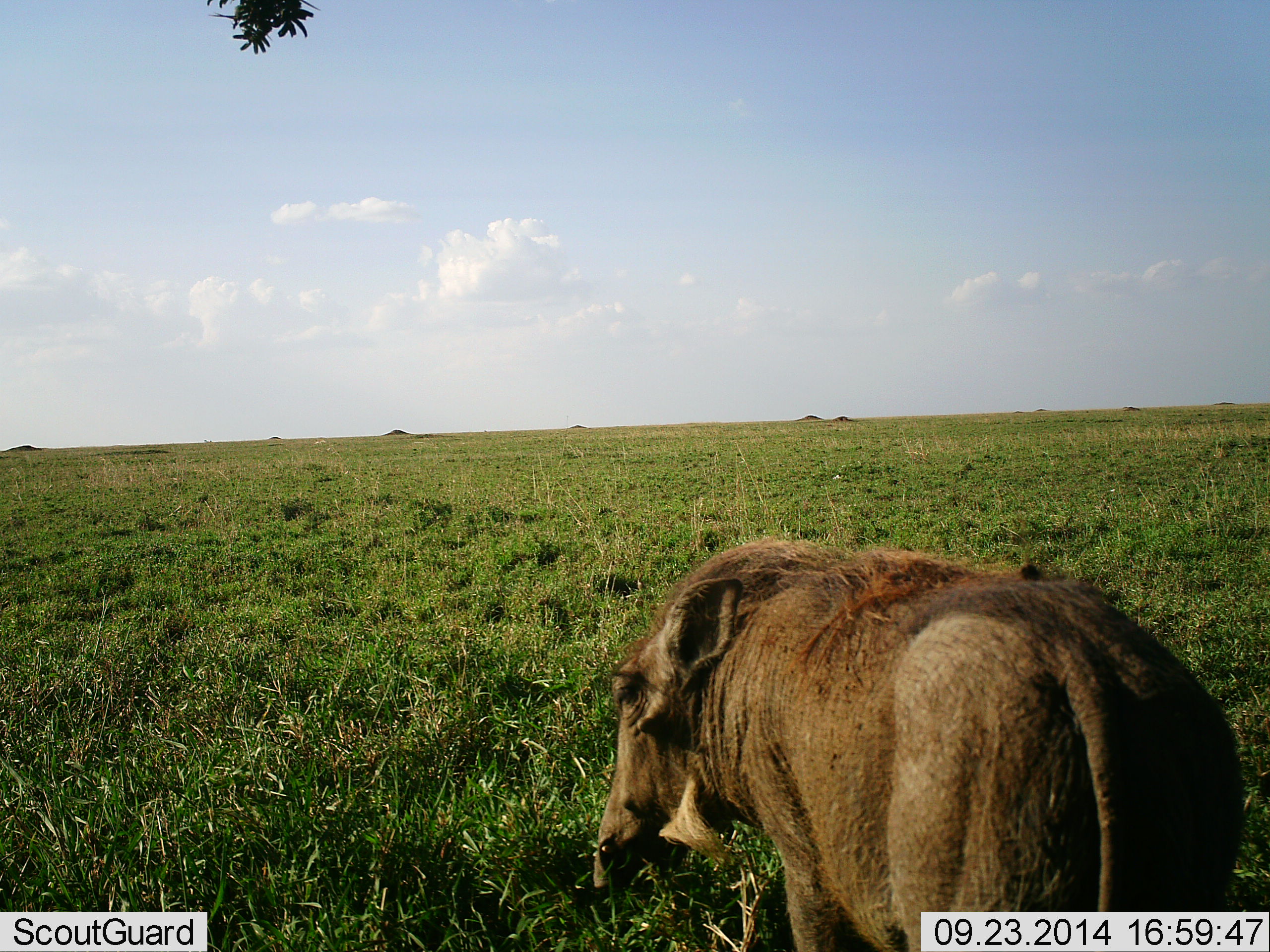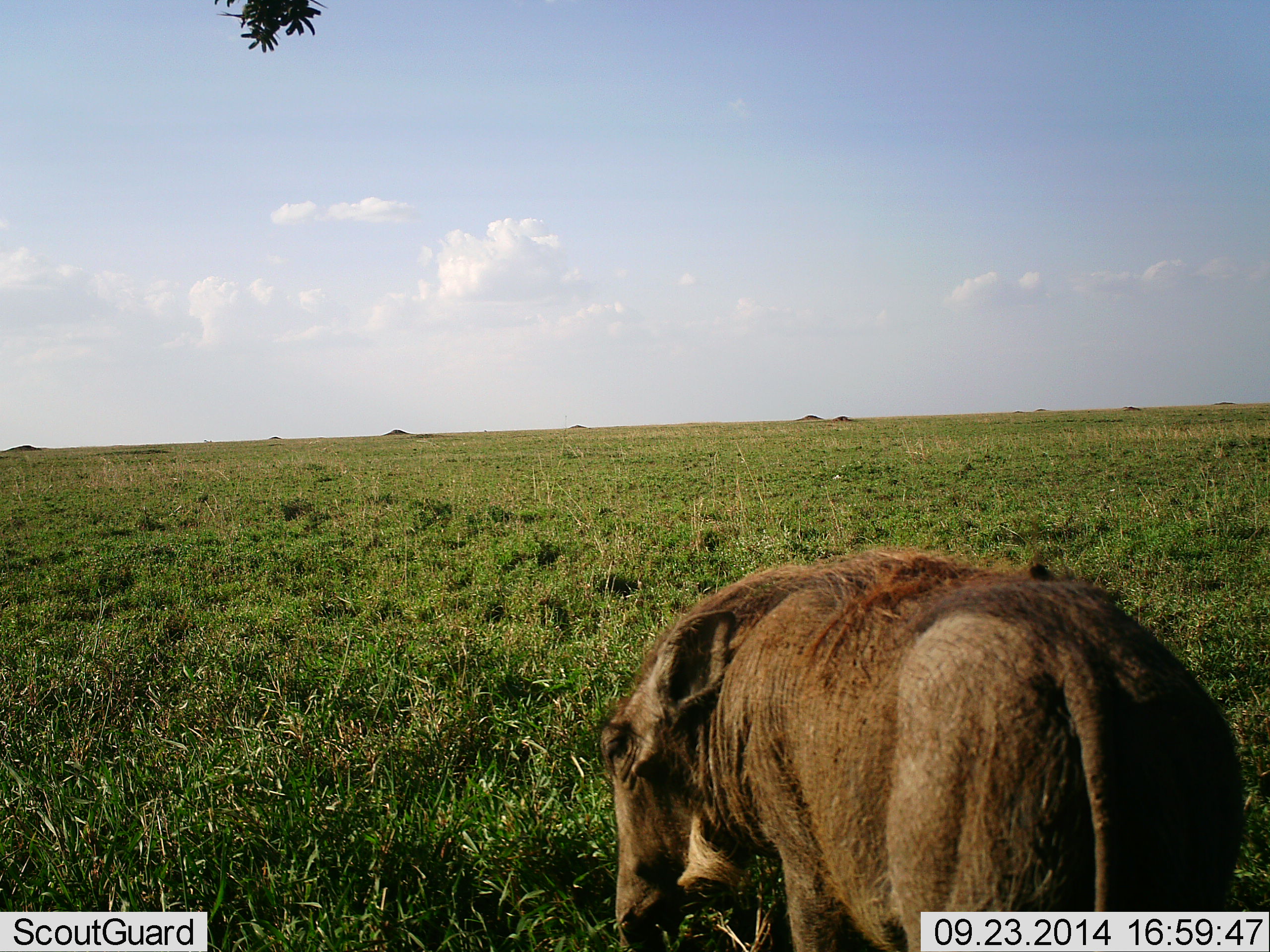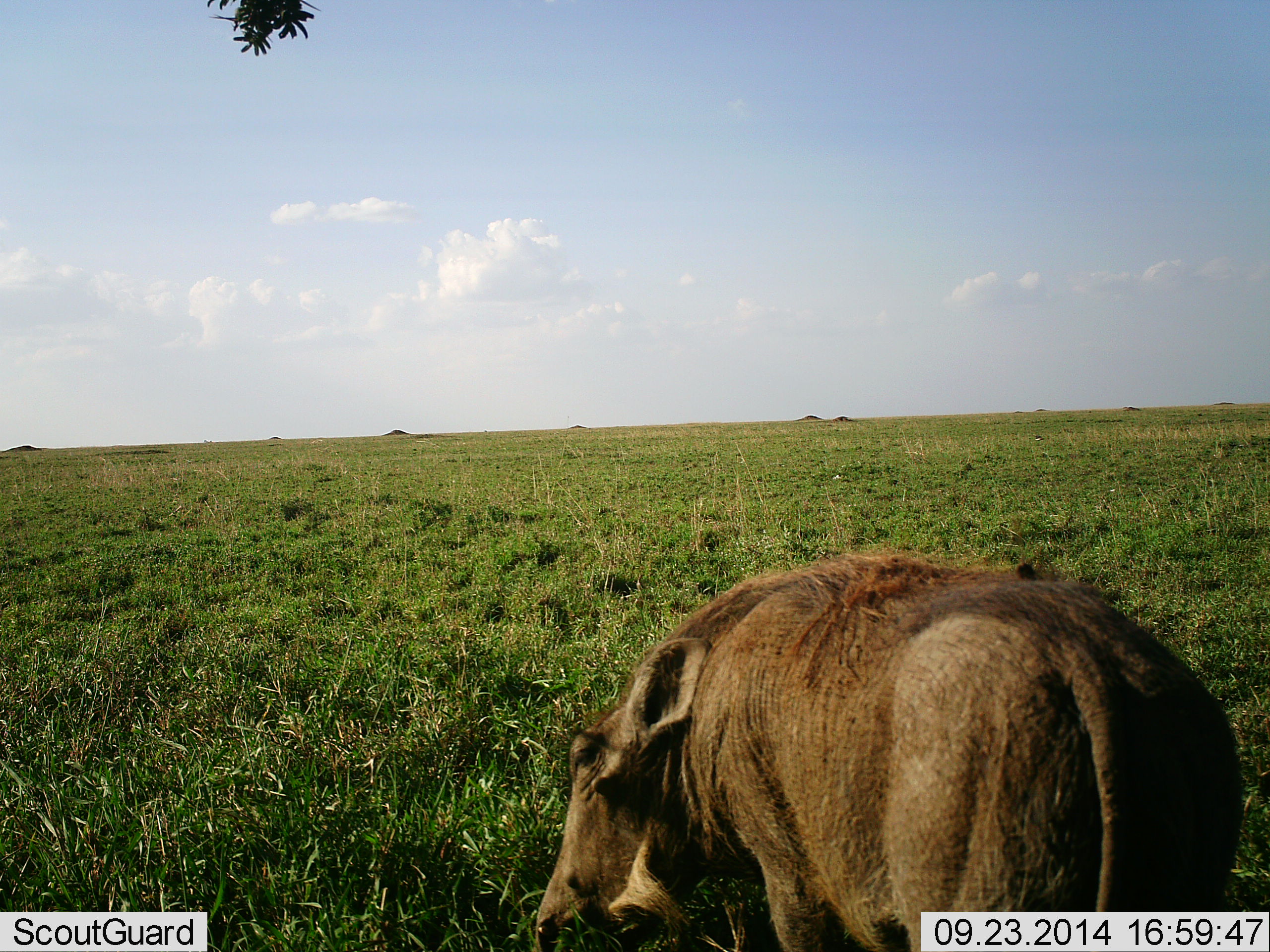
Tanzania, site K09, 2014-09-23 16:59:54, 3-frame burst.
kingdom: Animalia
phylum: Chordata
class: Mammalia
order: Artiodactyla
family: Suidae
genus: Phacochoerus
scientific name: Phacochoerus africanus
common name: warthog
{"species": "warthog (Phacochoerus africanus)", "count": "1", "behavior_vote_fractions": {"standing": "50%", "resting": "0%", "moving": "20%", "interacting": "0%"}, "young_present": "0%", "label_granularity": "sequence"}